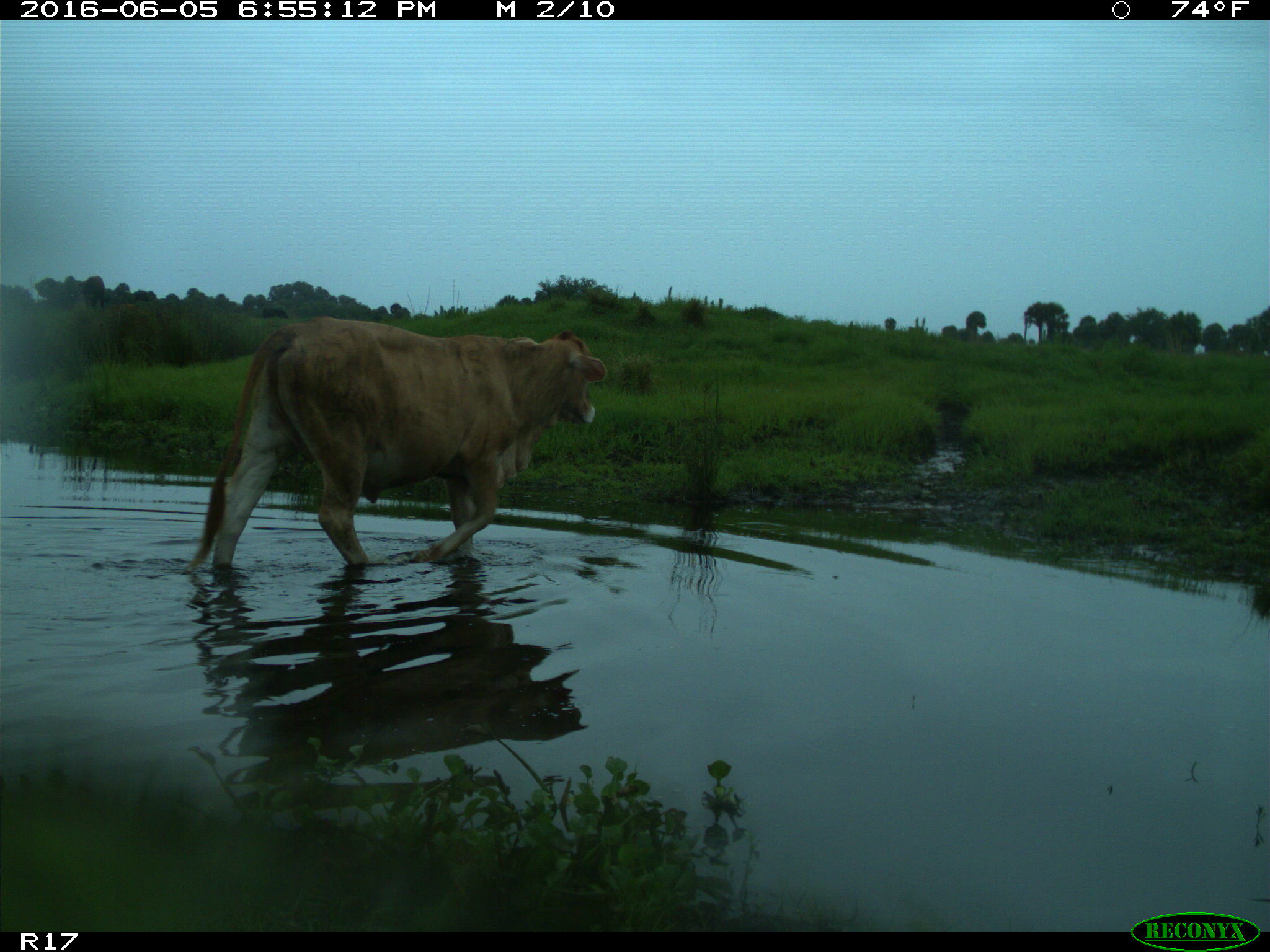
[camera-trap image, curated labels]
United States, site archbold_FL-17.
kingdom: Animalia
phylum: Chordata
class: Mammalia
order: Artiodactyla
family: Bovidae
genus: Bos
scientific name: Bos taurus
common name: domestic cow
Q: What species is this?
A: Bos taurus (domestic cow).